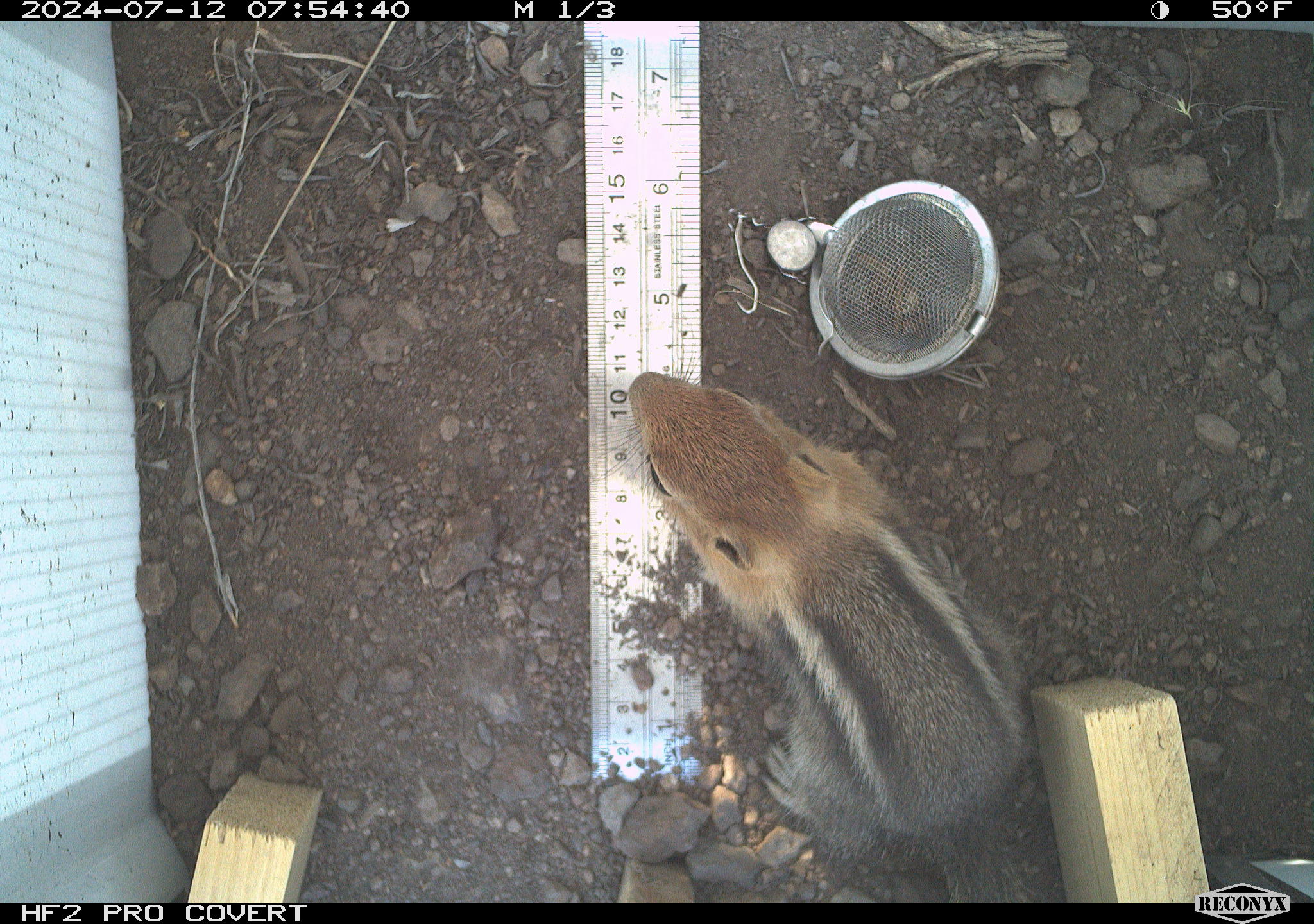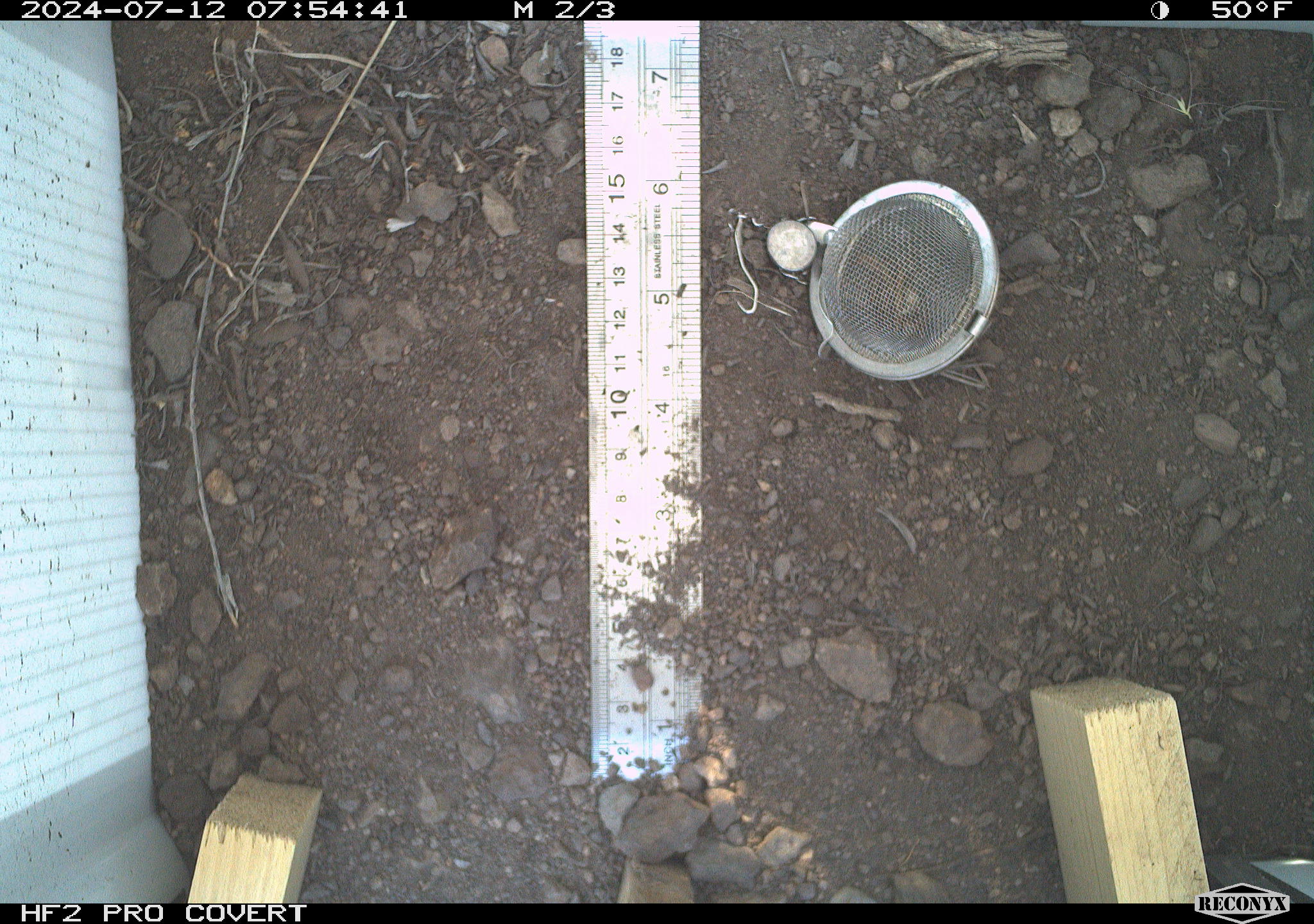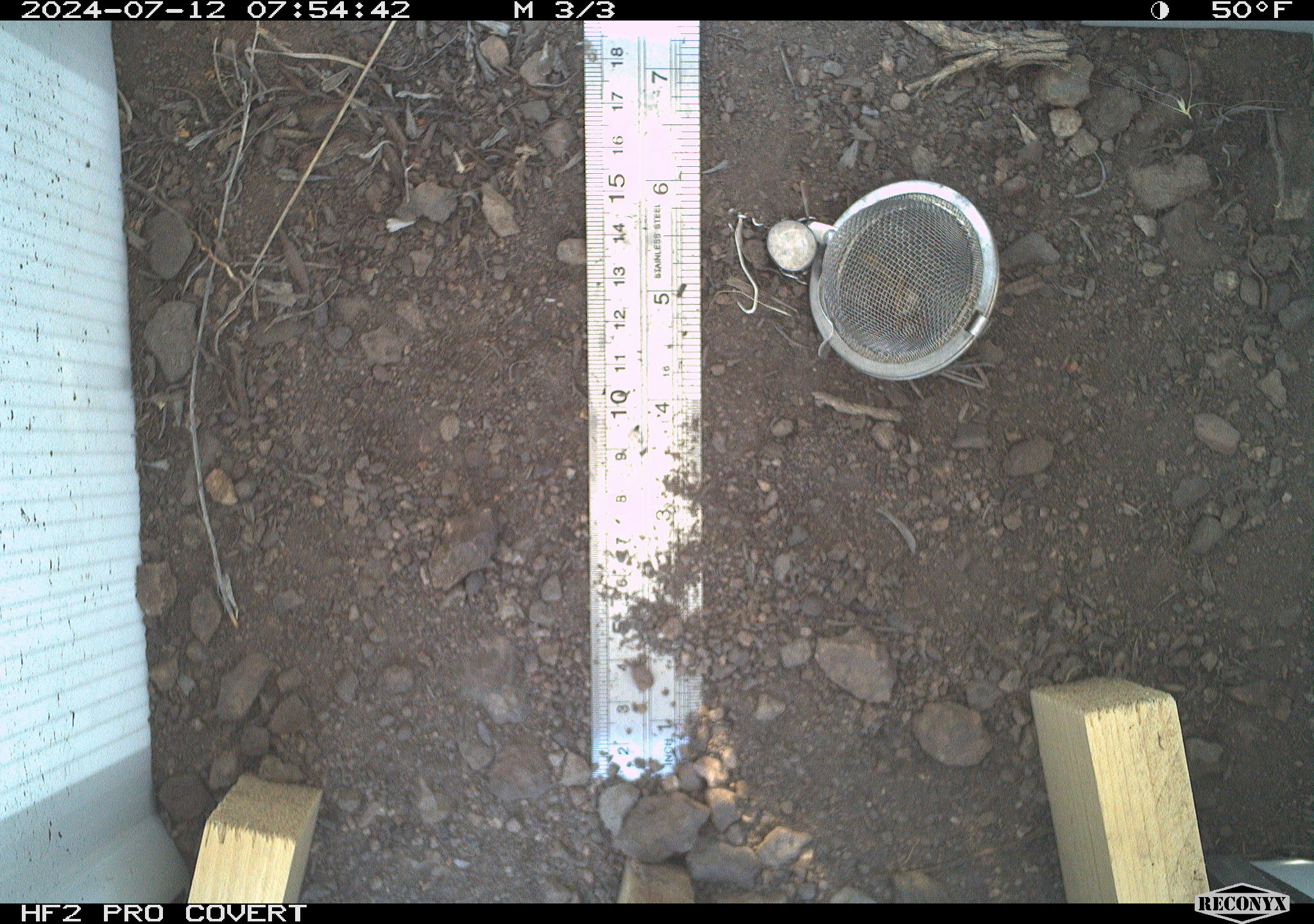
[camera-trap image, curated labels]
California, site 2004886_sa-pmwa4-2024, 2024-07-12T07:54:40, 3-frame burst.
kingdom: Animalia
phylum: Chordata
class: Mammalia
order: Rodentia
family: Sciuridae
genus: Callospermophilus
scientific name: Callospermophilus lateralis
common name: golden mantled ground squirrel